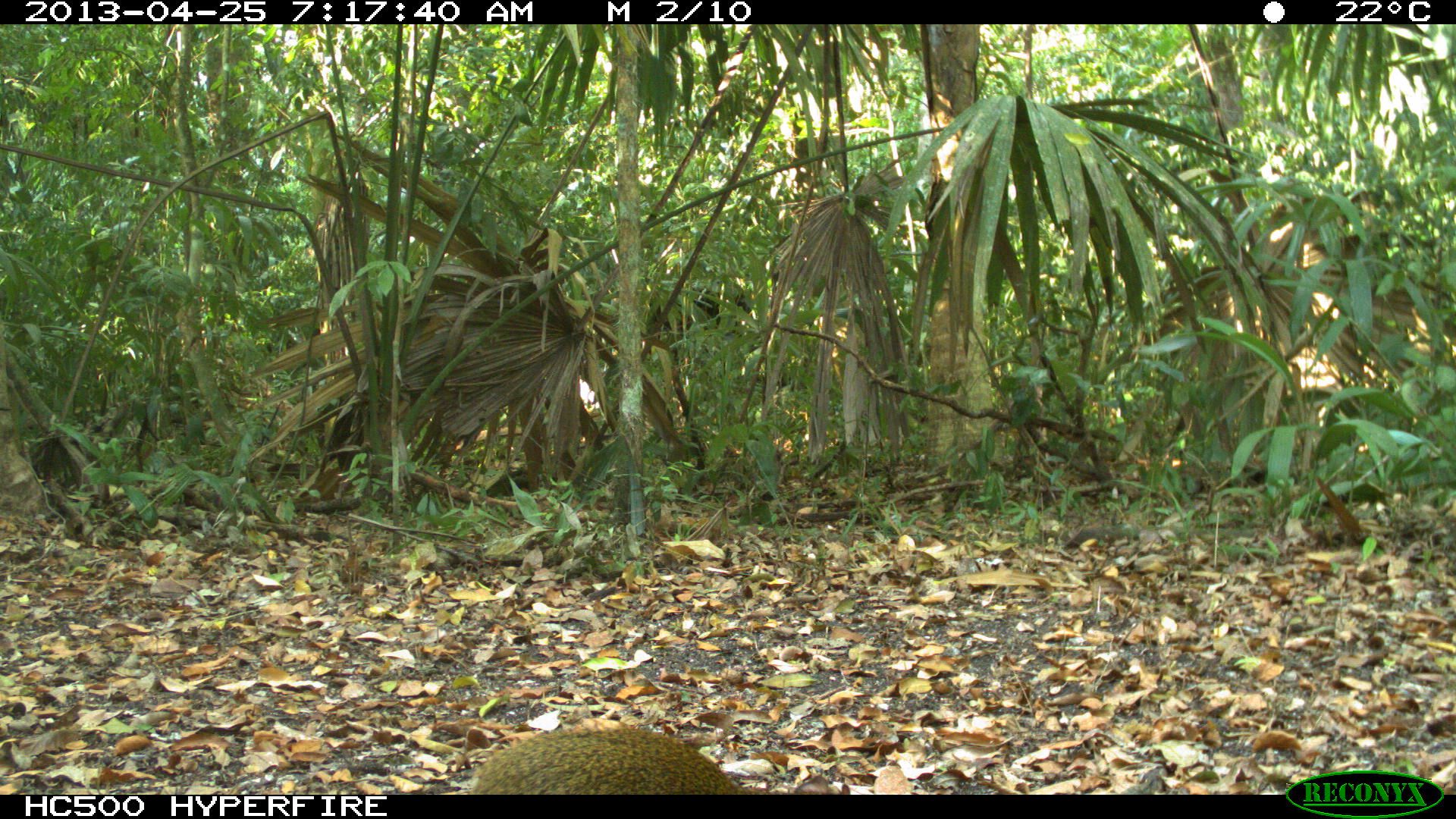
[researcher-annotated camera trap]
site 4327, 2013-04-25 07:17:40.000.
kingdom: Animalia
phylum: Chordata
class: Mammalia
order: Rodentia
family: Dasyproctidae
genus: Dasyprocta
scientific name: Dasyprocta punctata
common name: central american agouti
Dasyprocta punctata (central american agouti), count 1.